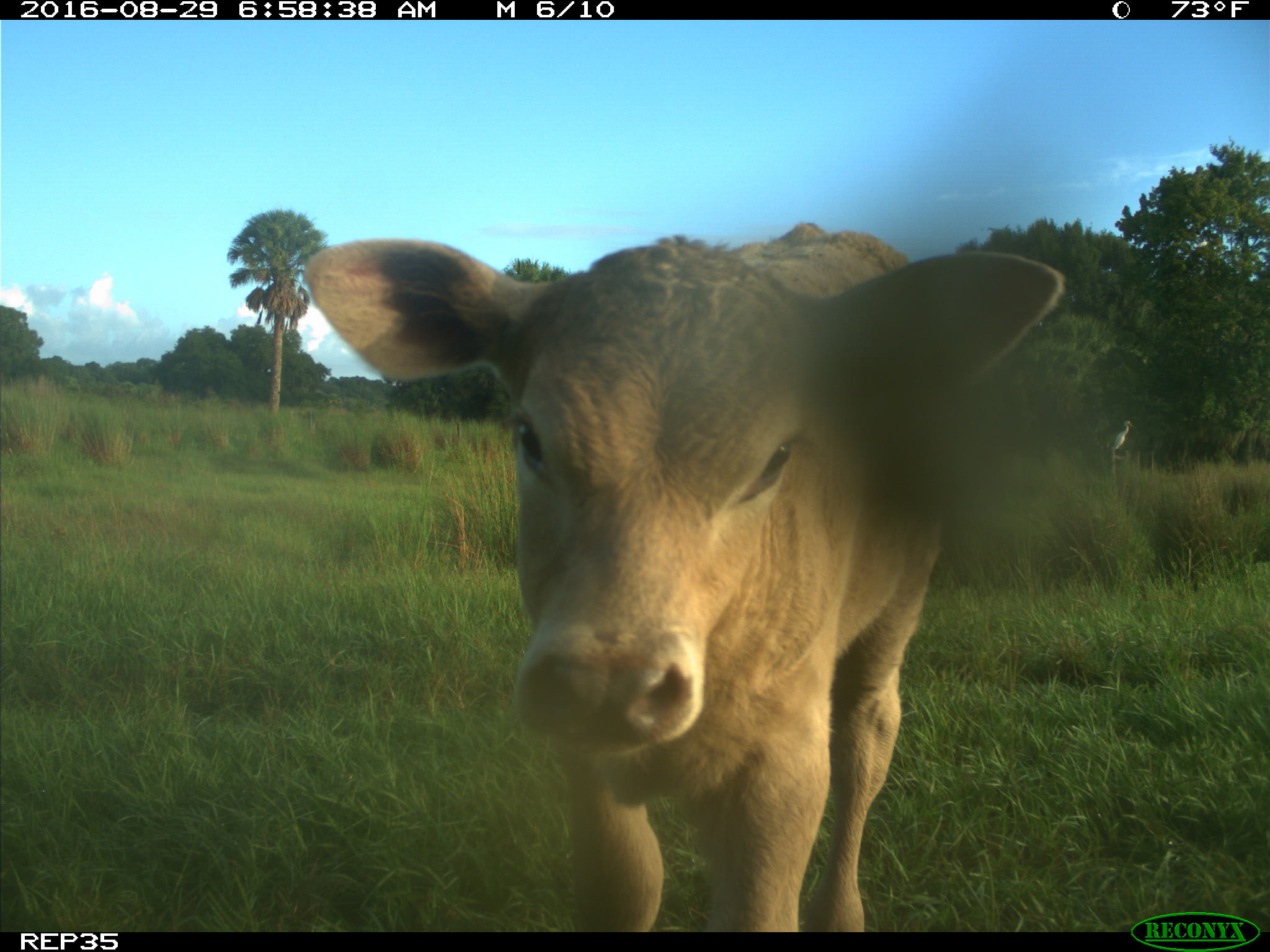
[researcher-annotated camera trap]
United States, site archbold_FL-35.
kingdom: Animalia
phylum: Chordata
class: Mammalia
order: Artiodactyla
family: Bovidae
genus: Bos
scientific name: Bos taurus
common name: domestic cow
Bos taurus (domestic cow).